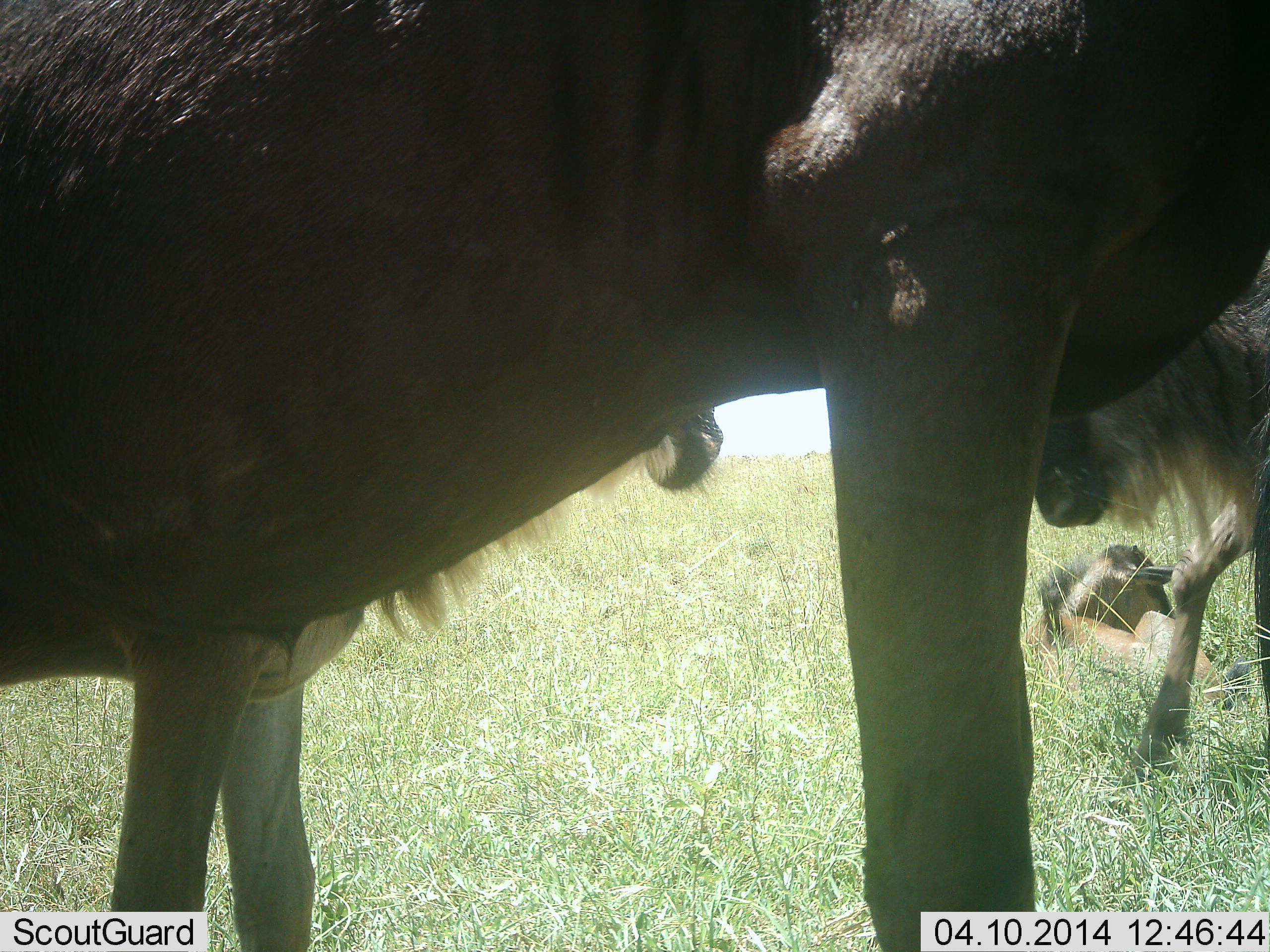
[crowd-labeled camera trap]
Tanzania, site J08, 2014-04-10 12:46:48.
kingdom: Animalia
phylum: Chordata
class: Mammalia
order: Artiodactyla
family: Bovidae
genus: Connochaetes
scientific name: Connochaetes taurinus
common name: blue wildebeest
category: wildebeest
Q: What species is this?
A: Wildebeest (blue wildebeest) (Connochaetes taurinus).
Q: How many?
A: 4.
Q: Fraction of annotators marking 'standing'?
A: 90%.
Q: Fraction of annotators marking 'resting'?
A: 60%.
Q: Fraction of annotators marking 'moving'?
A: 0%.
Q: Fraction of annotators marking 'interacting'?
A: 0%.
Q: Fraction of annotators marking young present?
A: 70%.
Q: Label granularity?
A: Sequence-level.